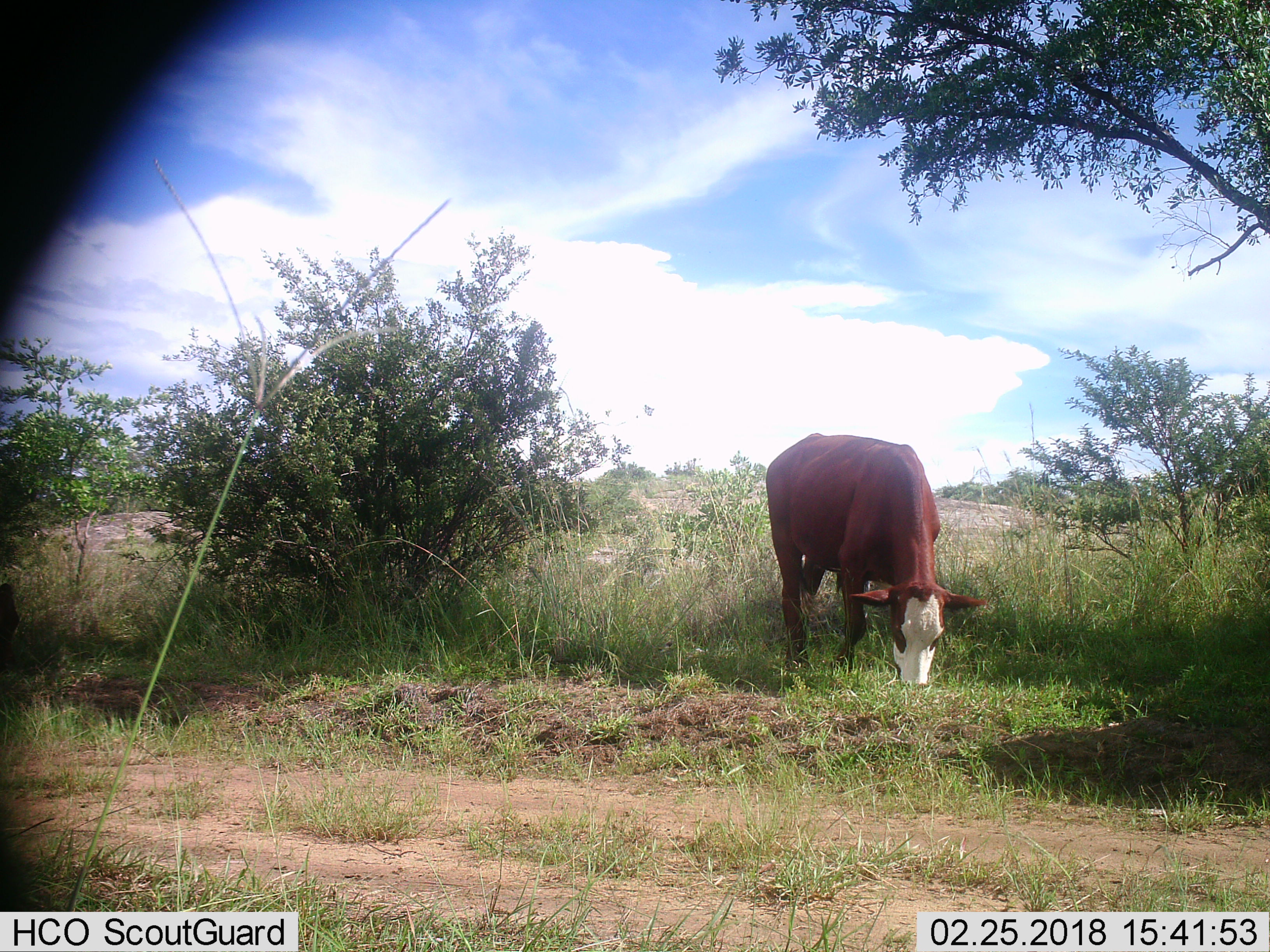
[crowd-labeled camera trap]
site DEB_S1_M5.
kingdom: Animalia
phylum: Chordata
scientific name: Vertebrata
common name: domestic animal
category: domesticanimal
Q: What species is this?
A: Domesticanimal (domestic animal) (Vertebrata).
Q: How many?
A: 1.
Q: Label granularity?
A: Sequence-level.